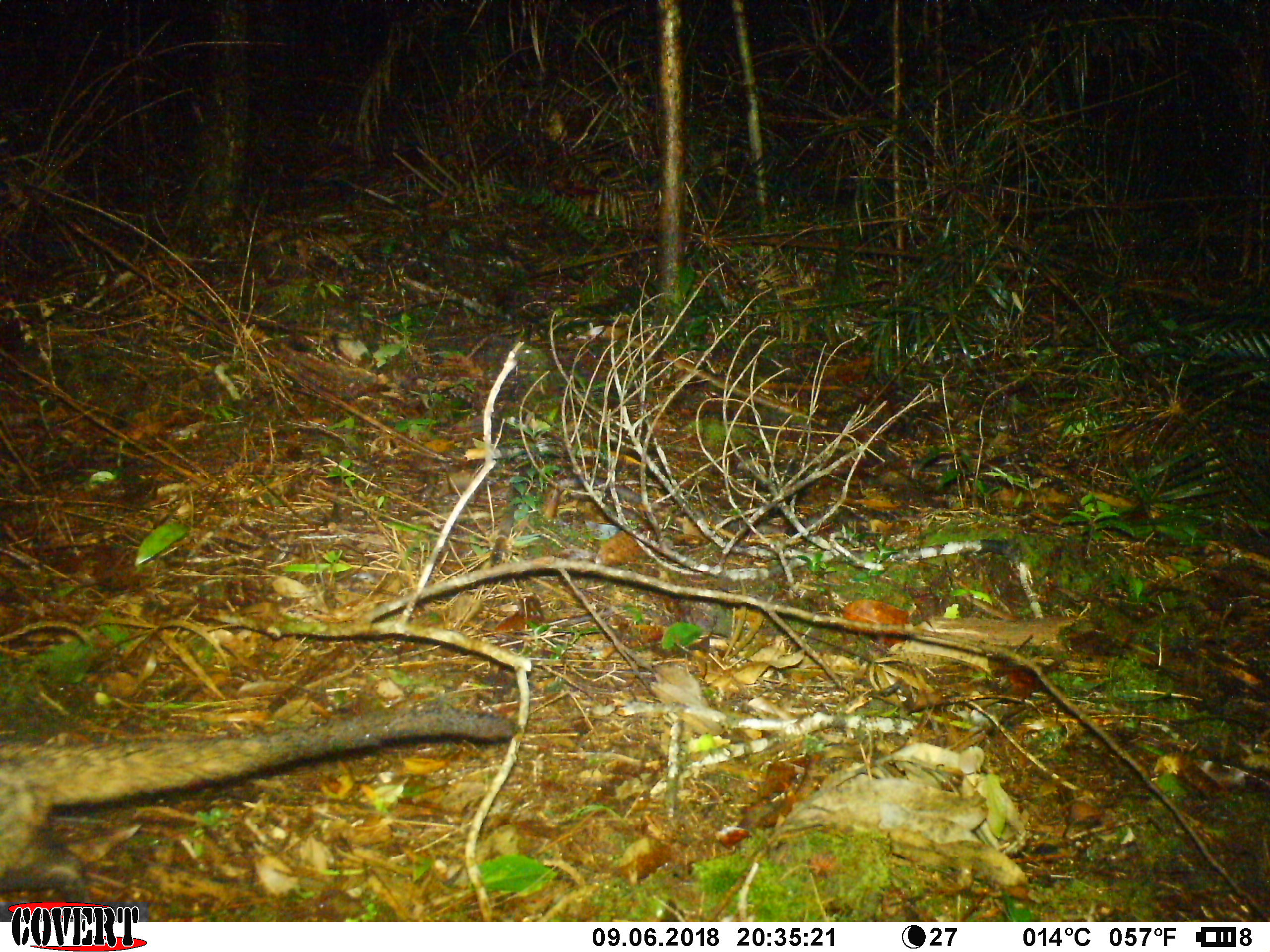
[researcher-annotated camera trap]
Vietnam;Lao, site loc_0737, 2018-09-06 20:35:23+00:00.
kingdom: Animalia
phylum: Chordata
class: Mammalia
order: Carnivora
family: Viverridae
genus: Paradoxurus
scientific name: Paradoxurus hermaphroditus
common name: common palm civet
Common palm civet (Paradoxurus hermaphroditus). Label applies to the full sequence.